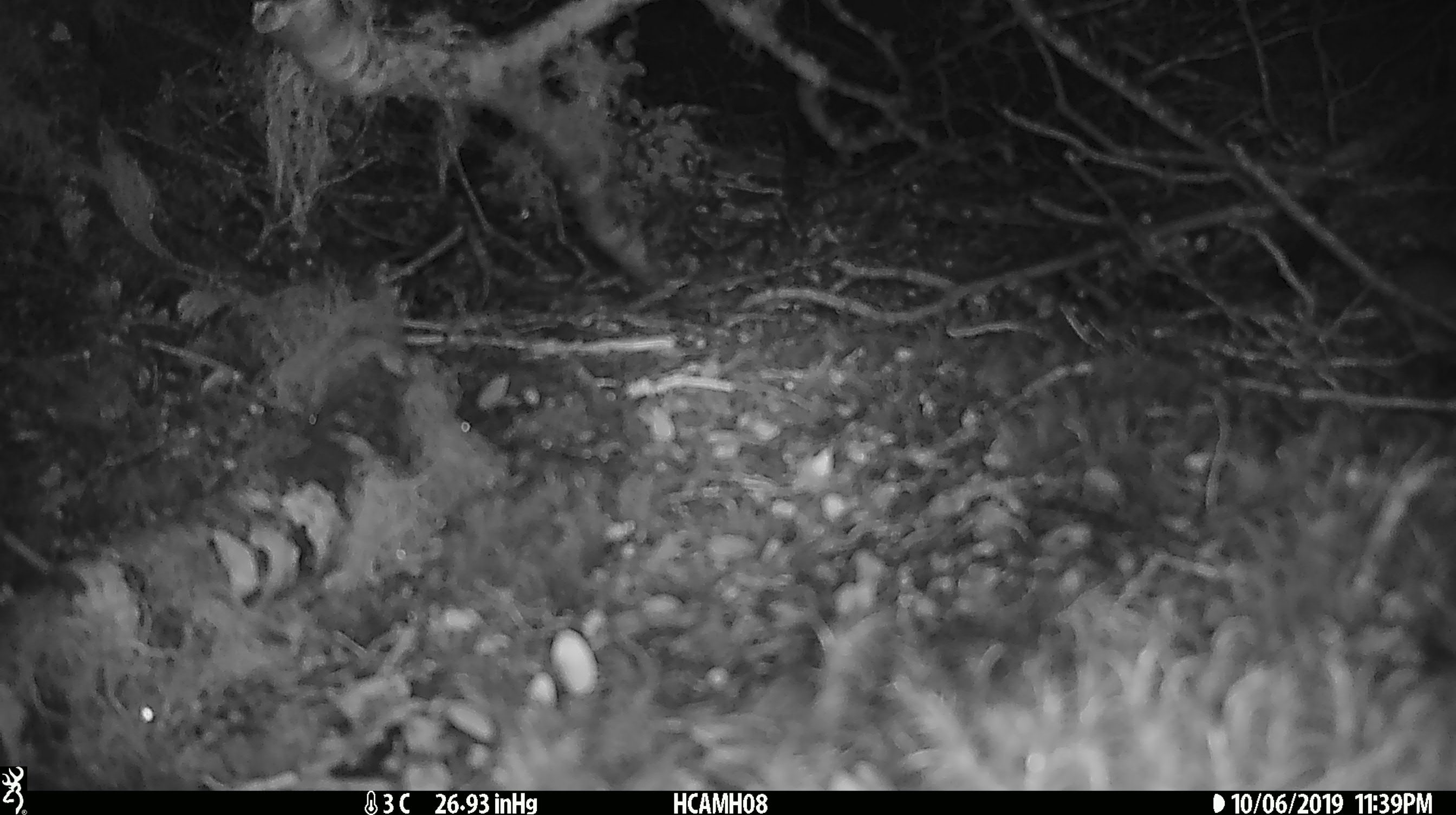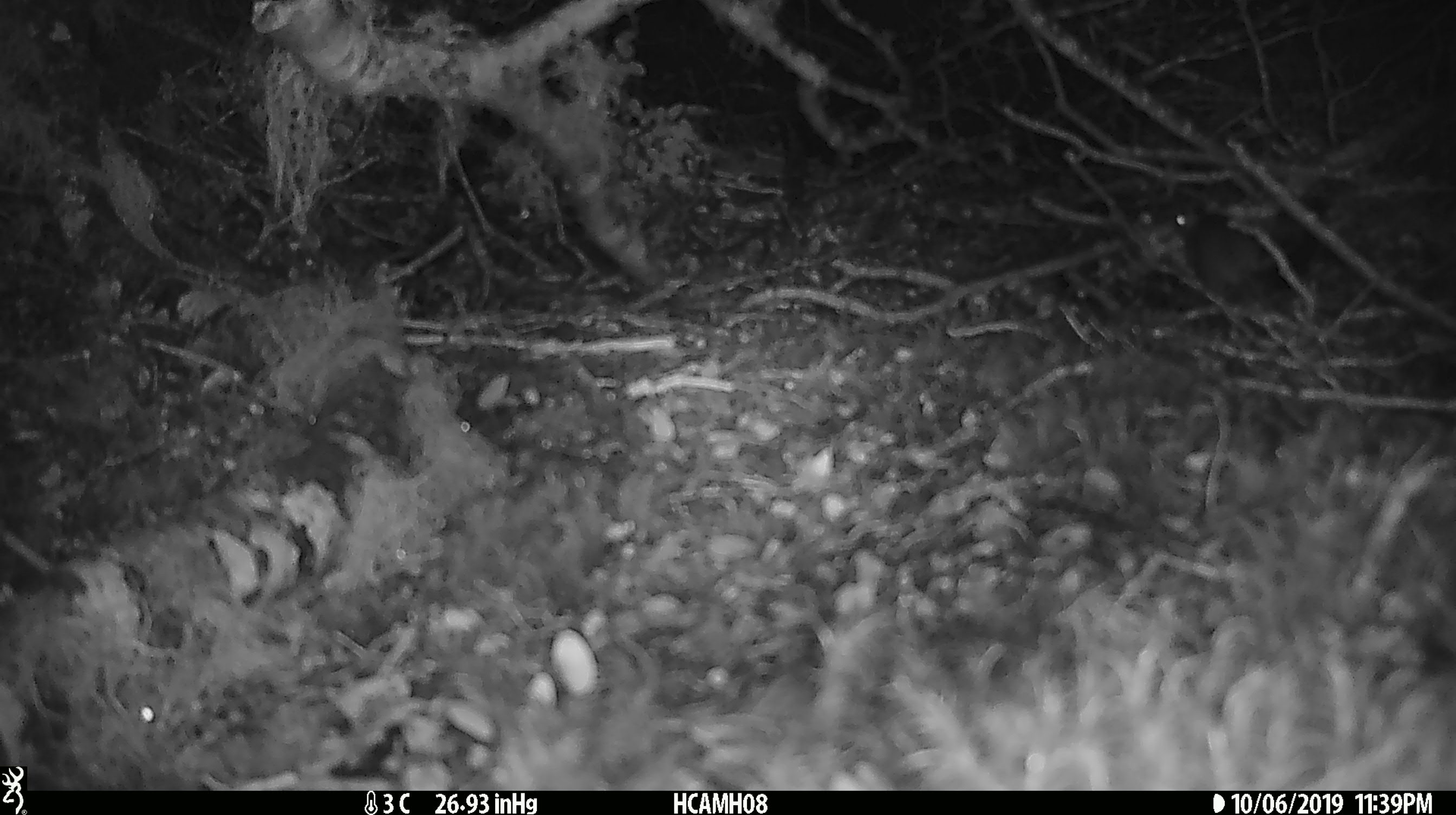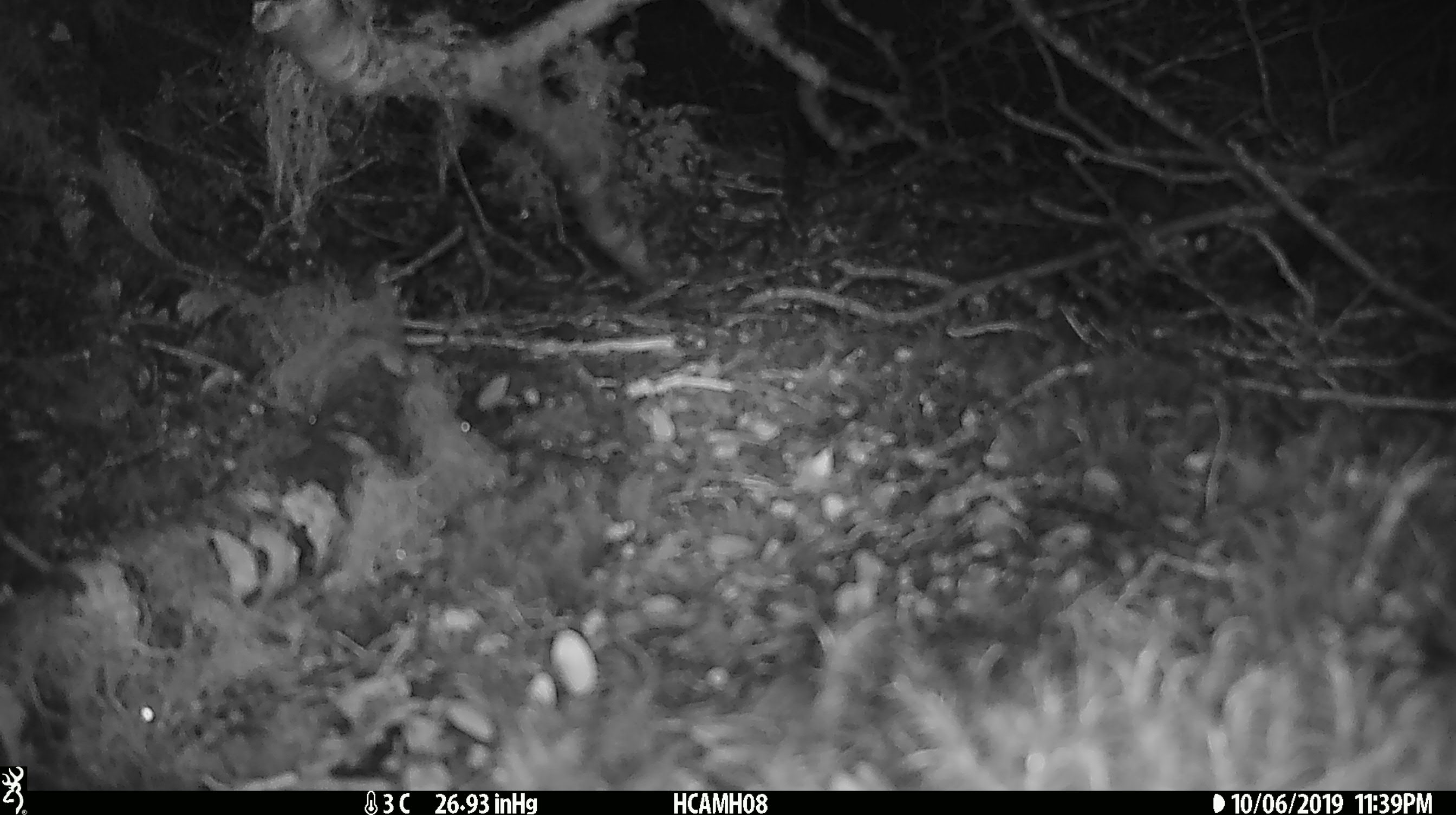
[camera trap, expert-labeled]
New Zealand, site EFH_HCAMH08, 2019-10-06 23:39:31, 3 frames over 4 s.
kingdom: Animalia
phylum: Chordata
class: Mammalia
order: Rodentia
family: Muridae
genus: Mus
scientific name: Mus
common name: mouse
Mouse (Mus).